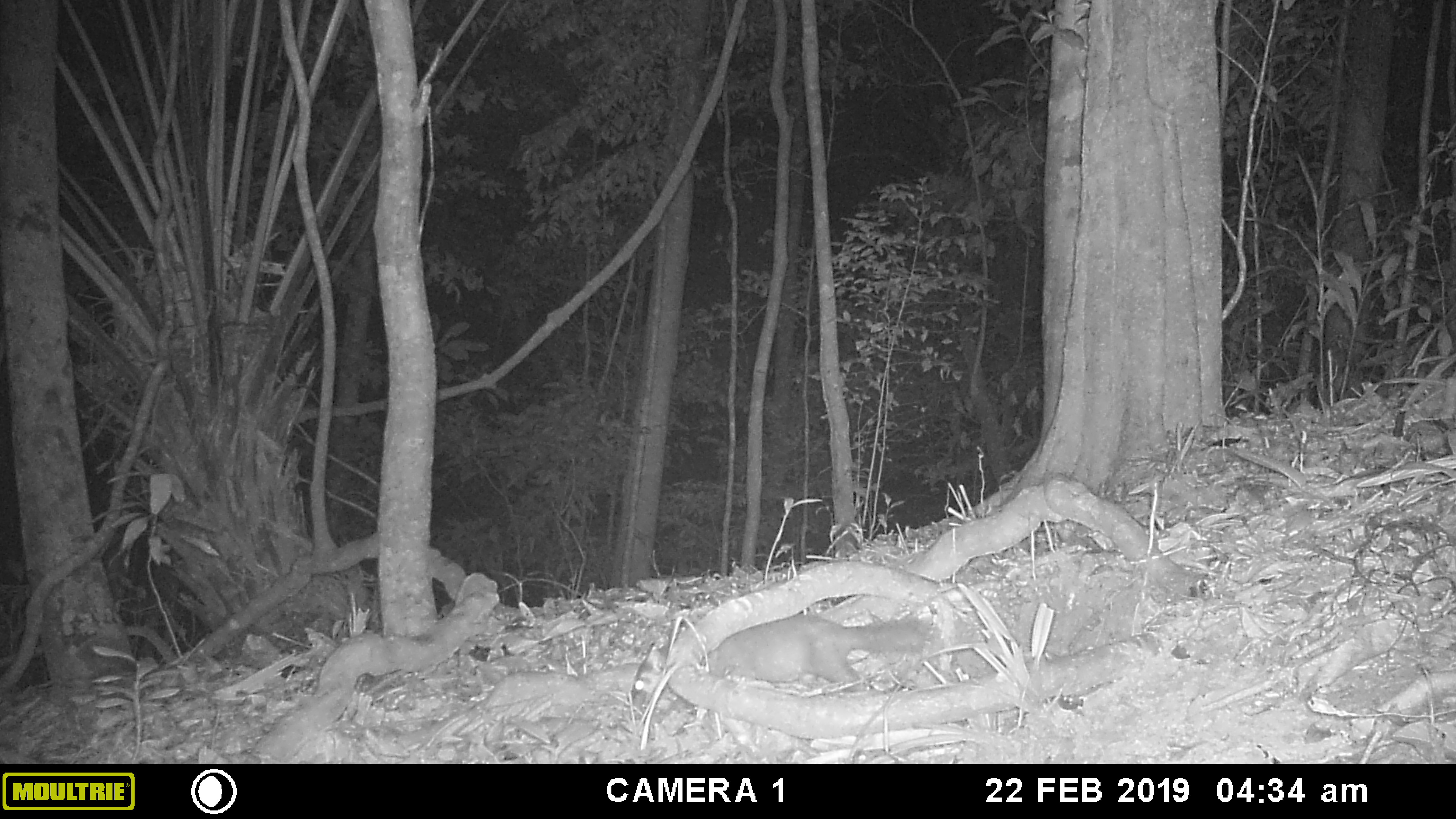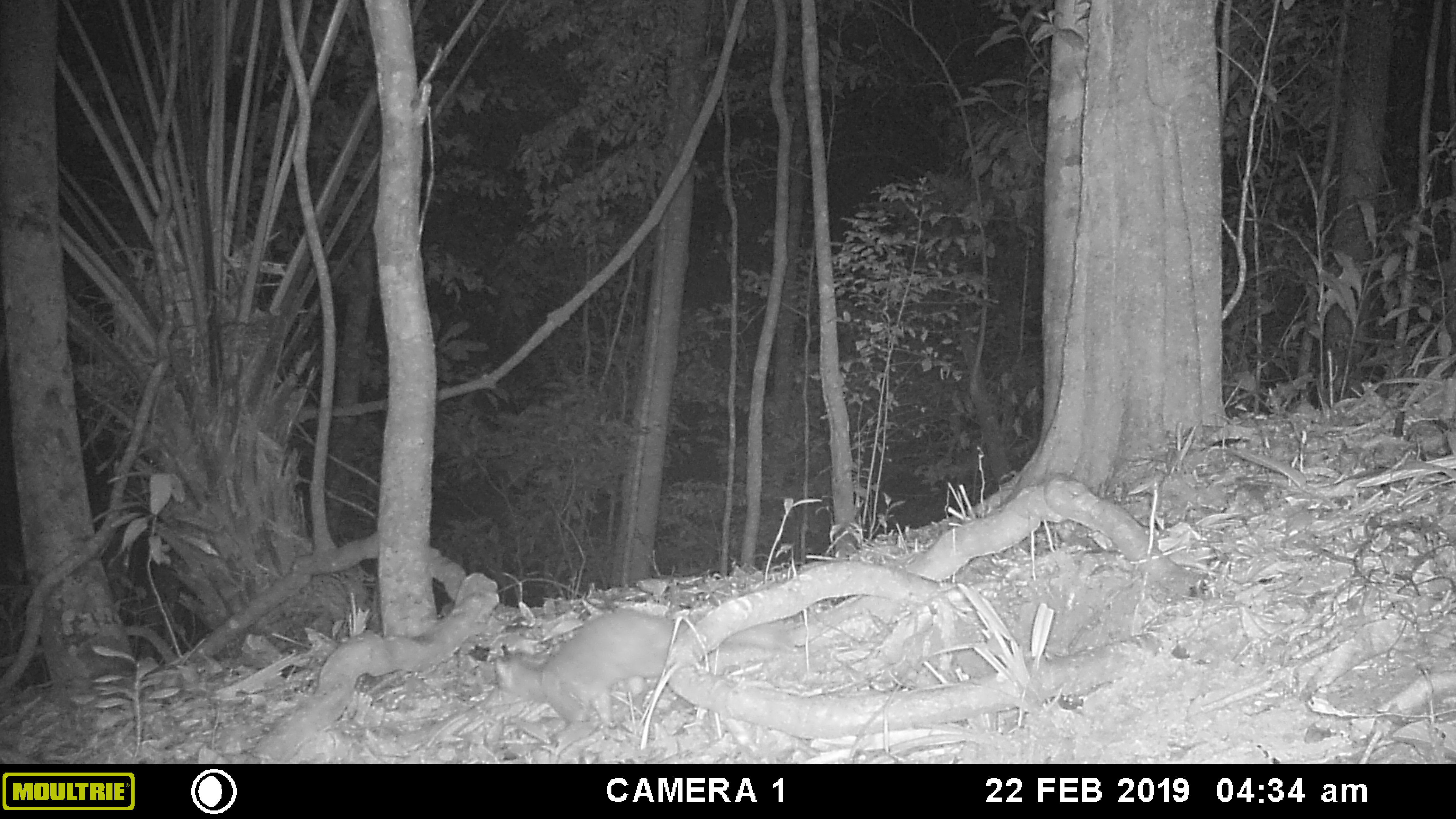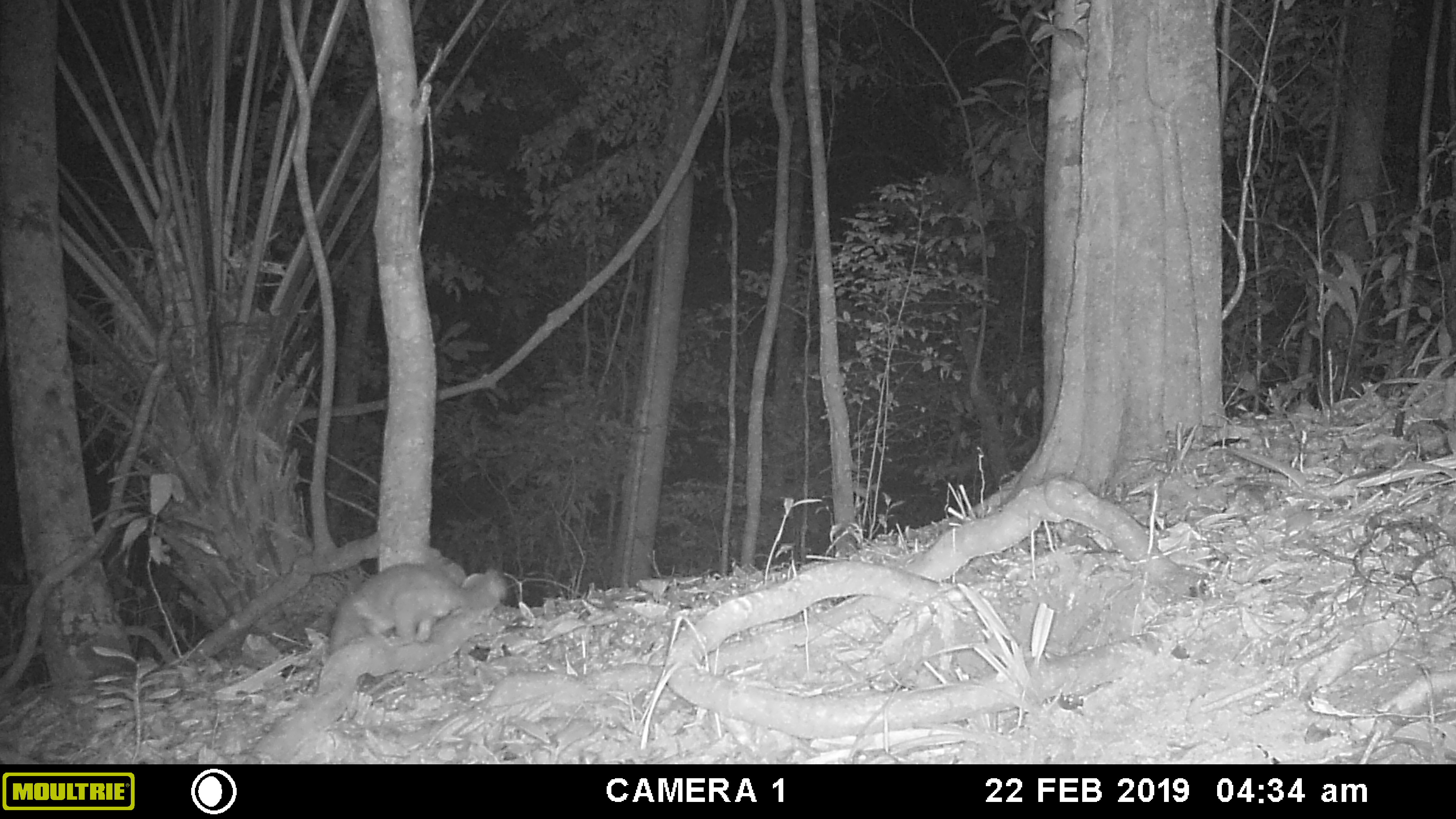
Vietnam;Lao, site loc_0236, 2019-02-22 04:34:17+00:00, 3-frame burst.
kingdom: Animalia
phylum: Chordata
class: Mammalia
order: Carnivora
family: Mustelidae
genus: Melogale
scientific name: Melogale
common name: ferret badger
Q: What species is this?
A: Ferret badger (Melogale).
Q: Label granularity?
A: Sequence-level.